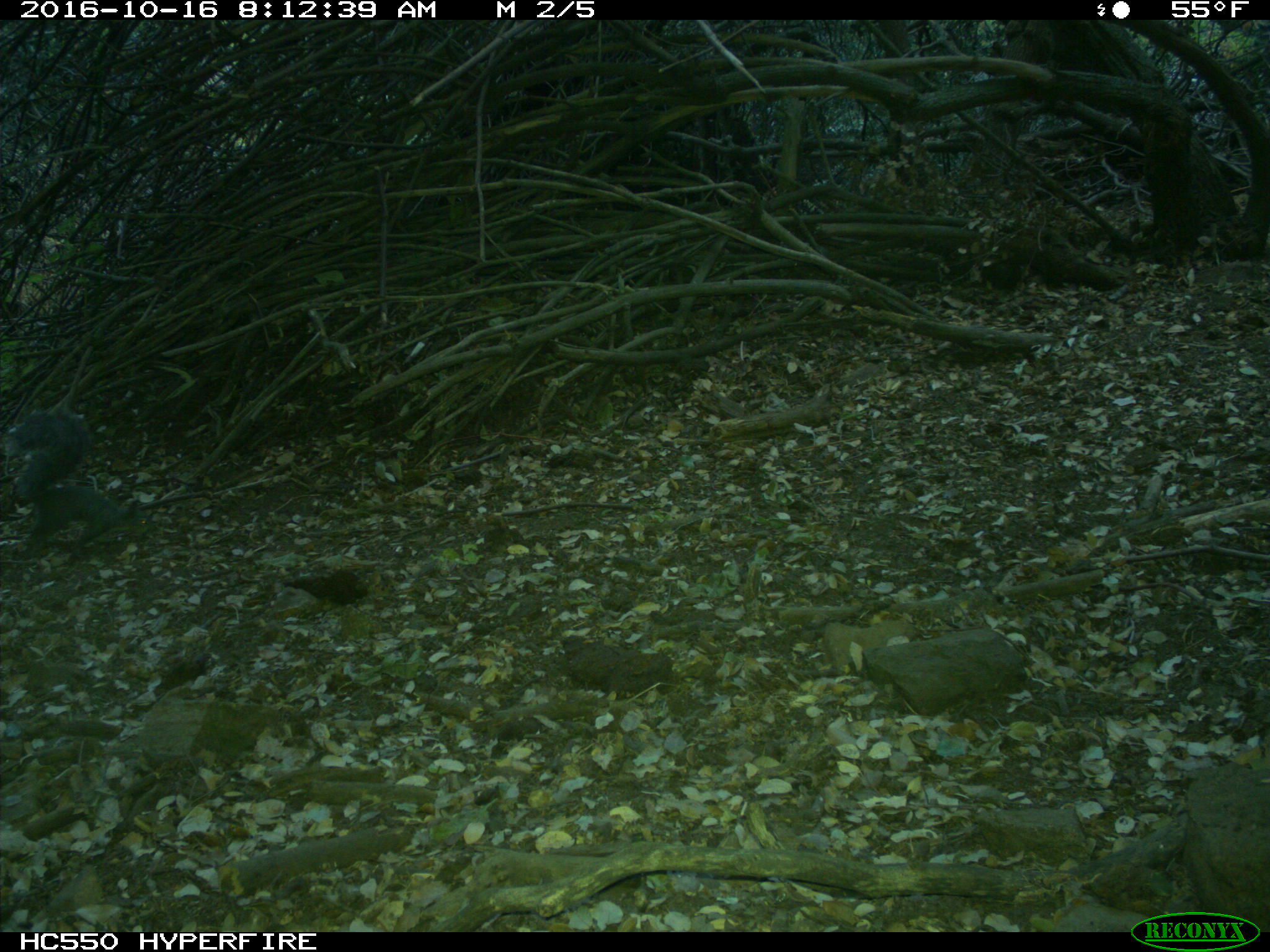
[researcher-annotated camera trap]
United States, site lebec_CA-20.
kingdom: Animalia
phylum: Chordata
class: Mammalia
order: Rodentia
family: Sciuridae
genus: Sciurus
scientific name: Sciurus carolinensis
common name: eastern gray squirrel